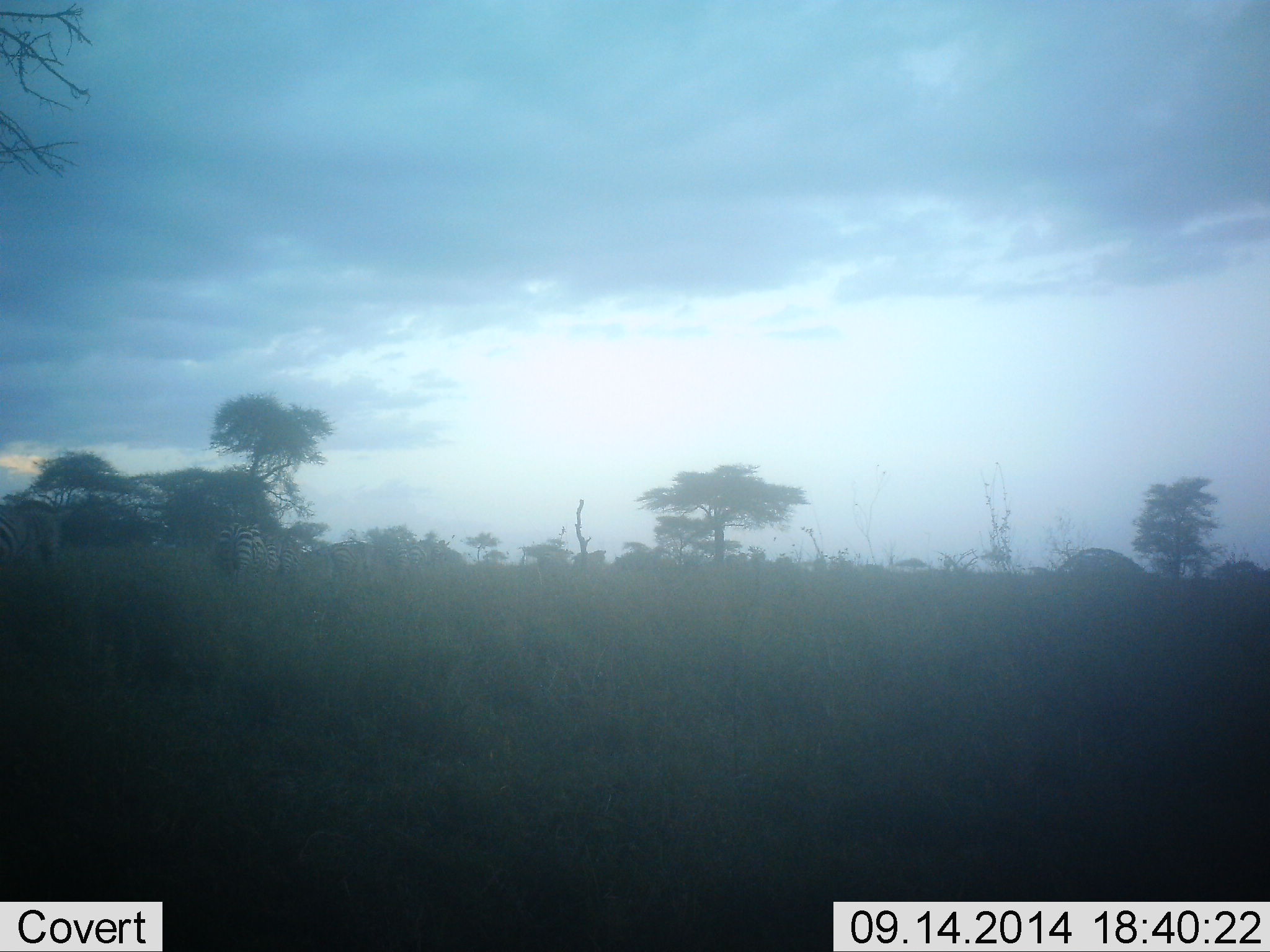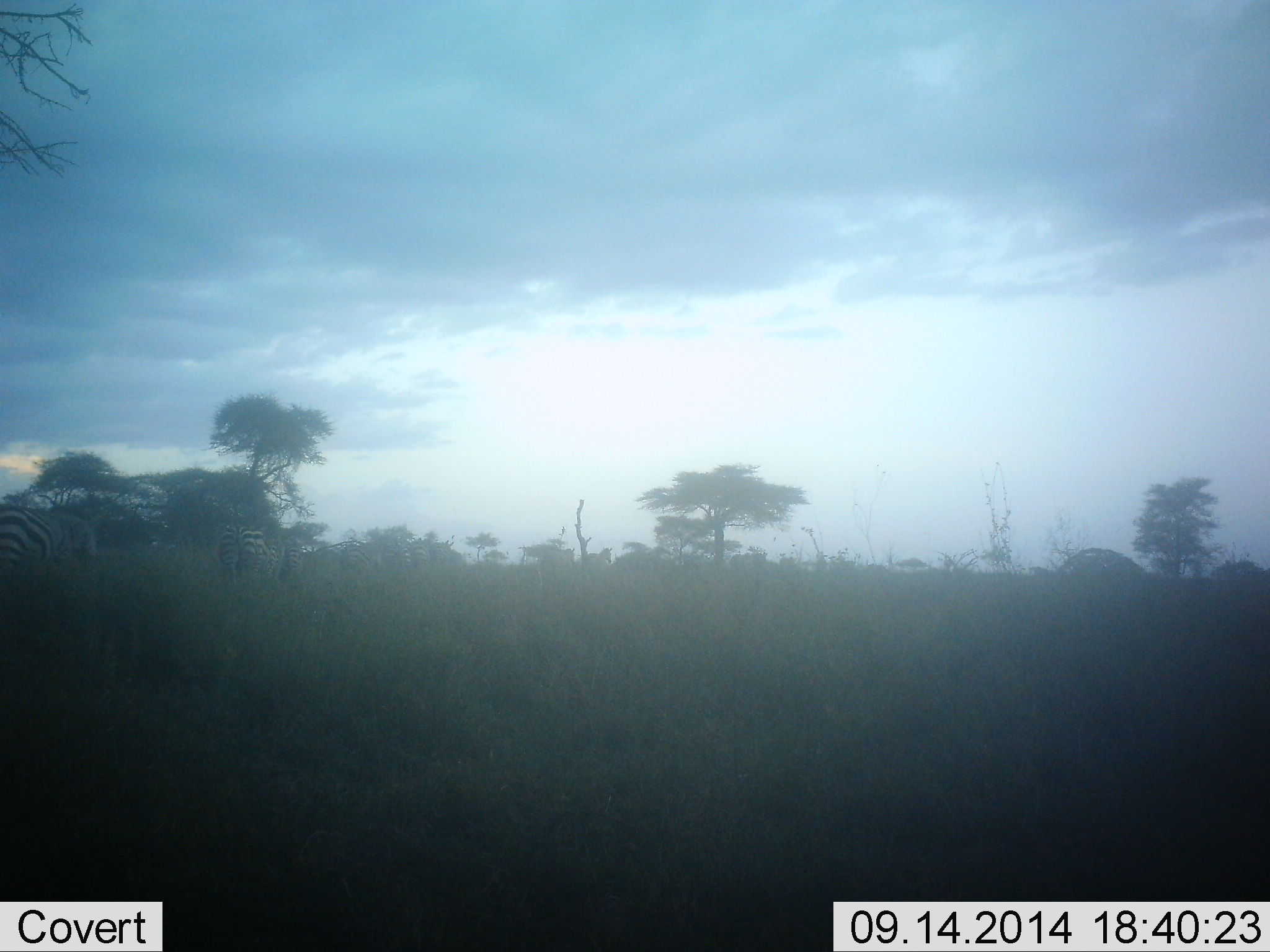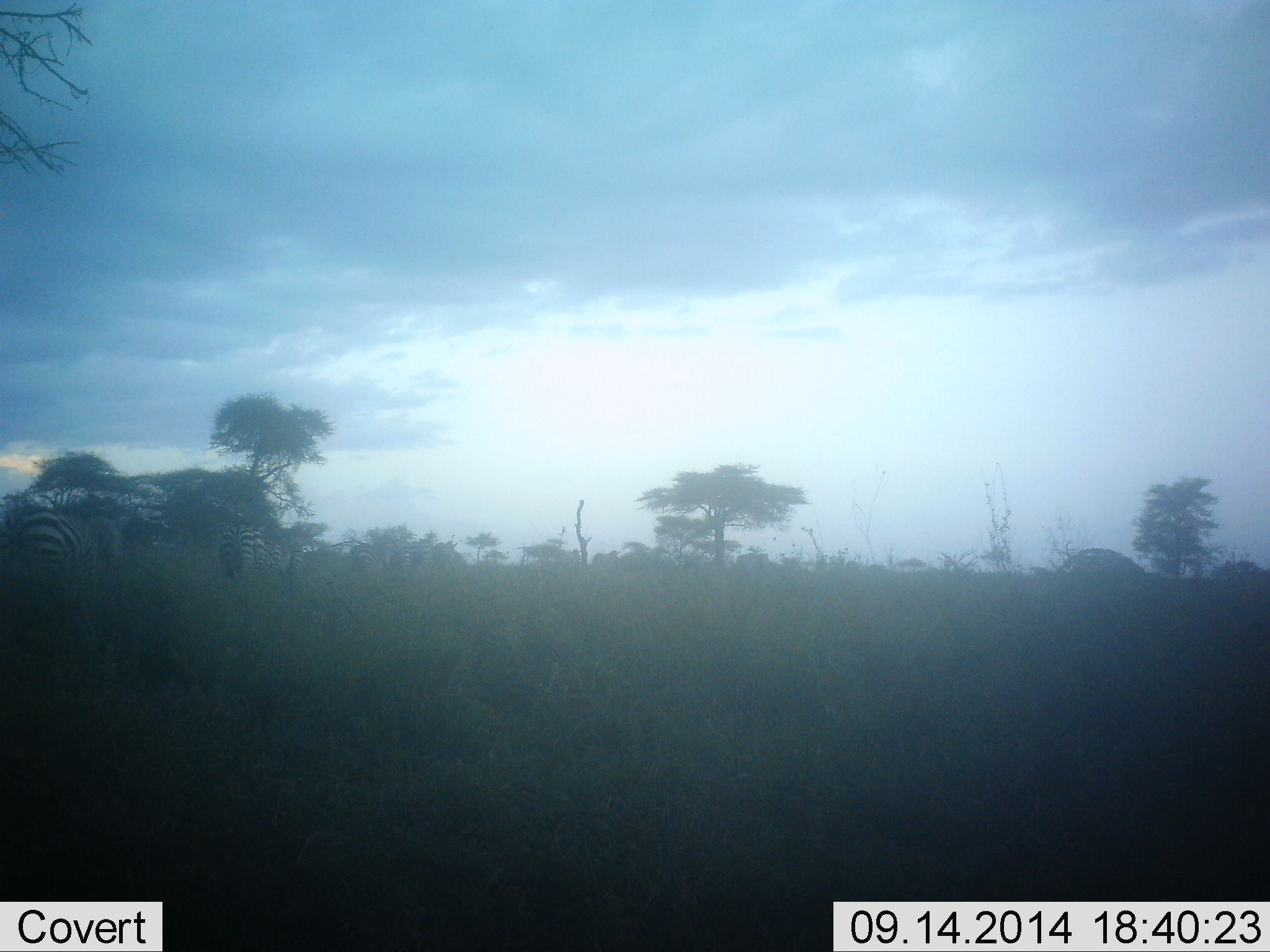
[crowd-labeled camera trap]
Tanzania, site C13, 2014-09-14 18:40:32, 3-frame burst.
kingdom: Animalia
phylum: Chordata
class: Mammalia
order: Perissodactyla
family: Equidae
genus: Equus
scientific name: Equus quagga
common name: plains zebra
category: zebra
Zebra (plains zebra) (Equus quagga), count 7. Behavior (volunteer vote fractions): standing 10%, resting 0%, moving 90%, interacting 0%. Young present (vote fraction): 0%. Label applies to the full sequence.